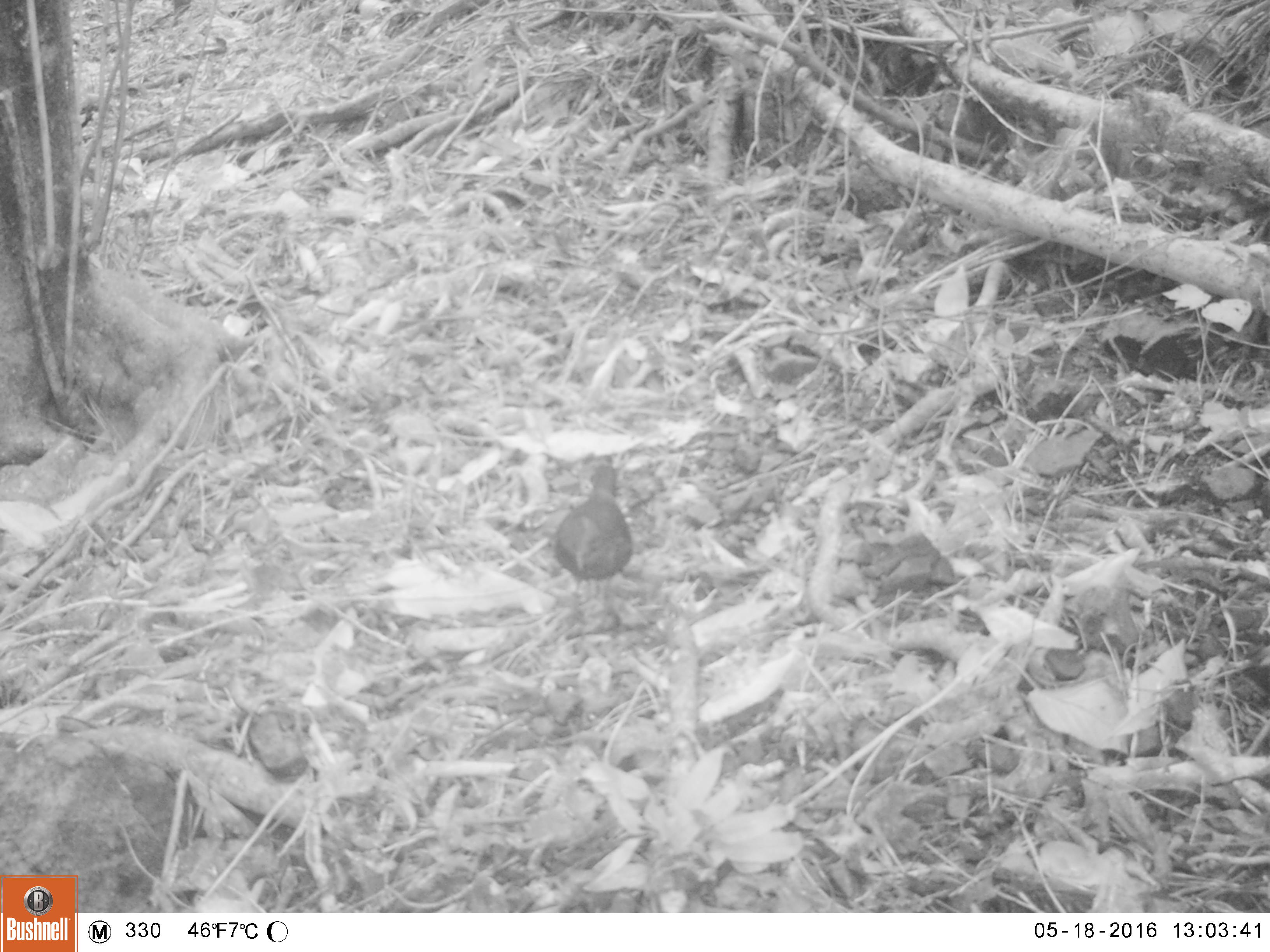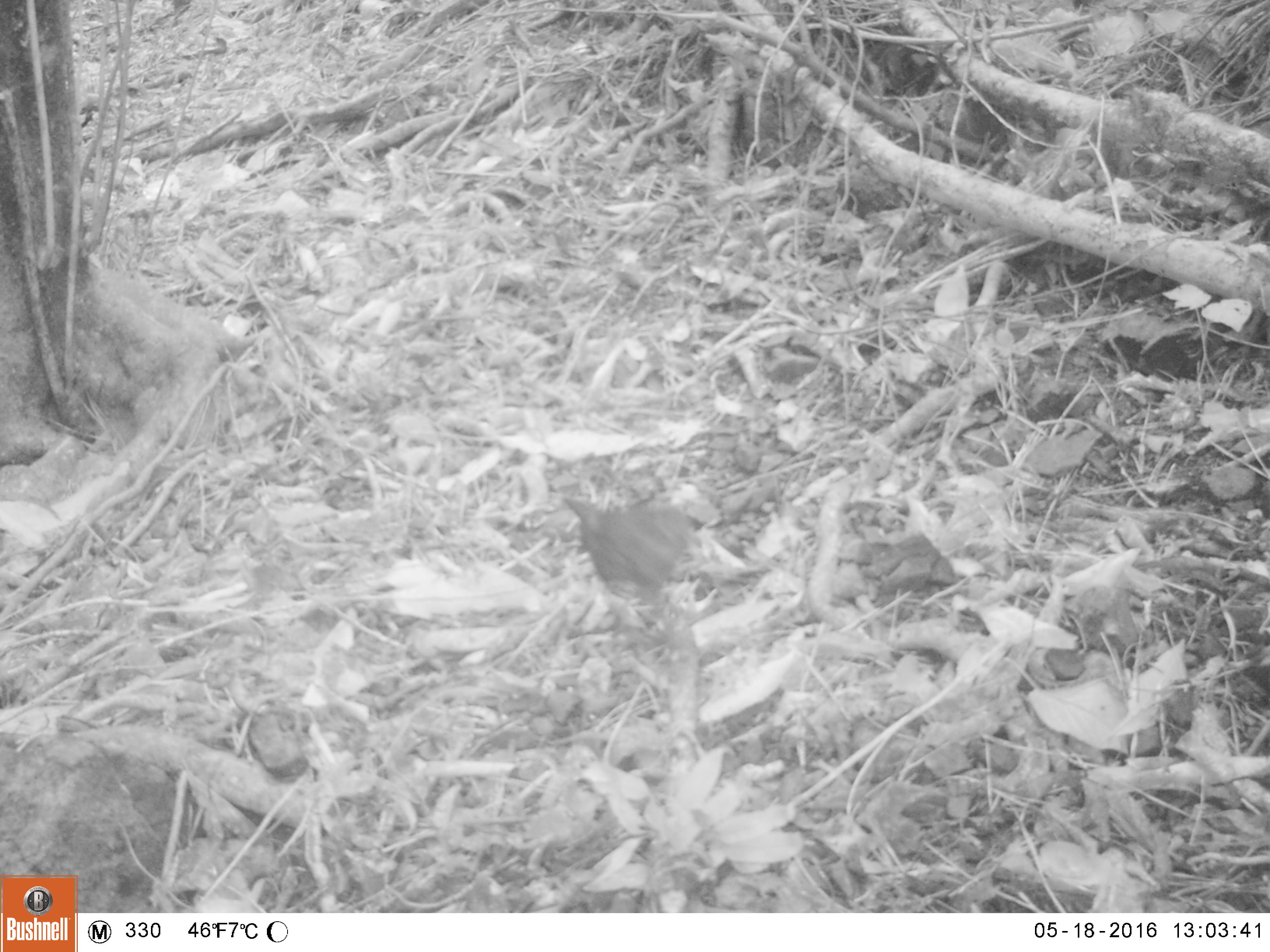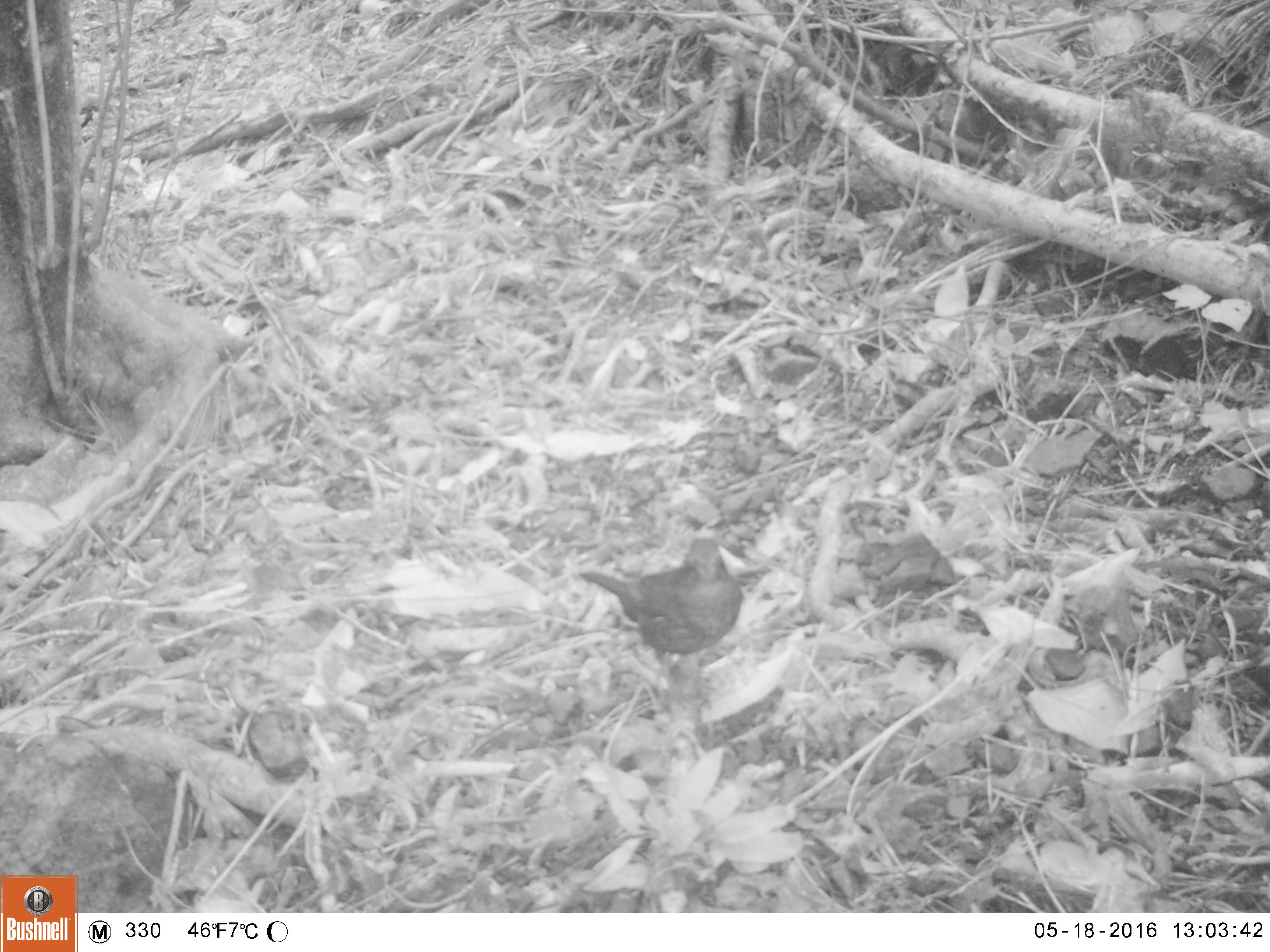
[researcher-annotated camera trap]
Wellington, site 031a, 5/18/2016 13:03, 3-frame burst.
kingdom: Animalia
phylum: Chordata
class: Aves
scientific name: Aves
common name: bird